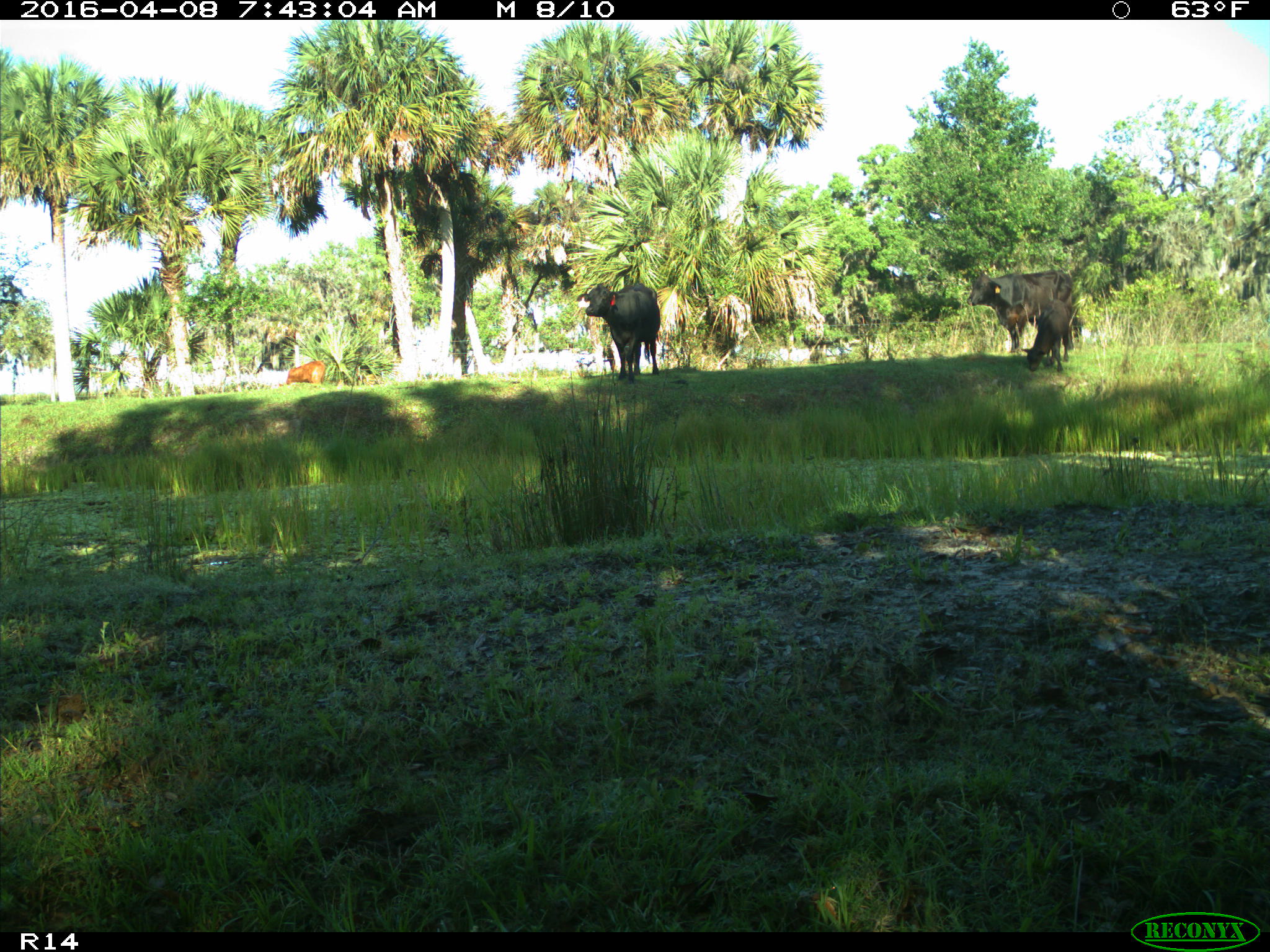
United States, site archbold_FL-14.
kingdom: Animalia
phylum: Chordata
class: Mammalia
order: Artiodactyla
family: Bovidae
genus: Bos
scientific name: Bos taurus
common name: domestic cow